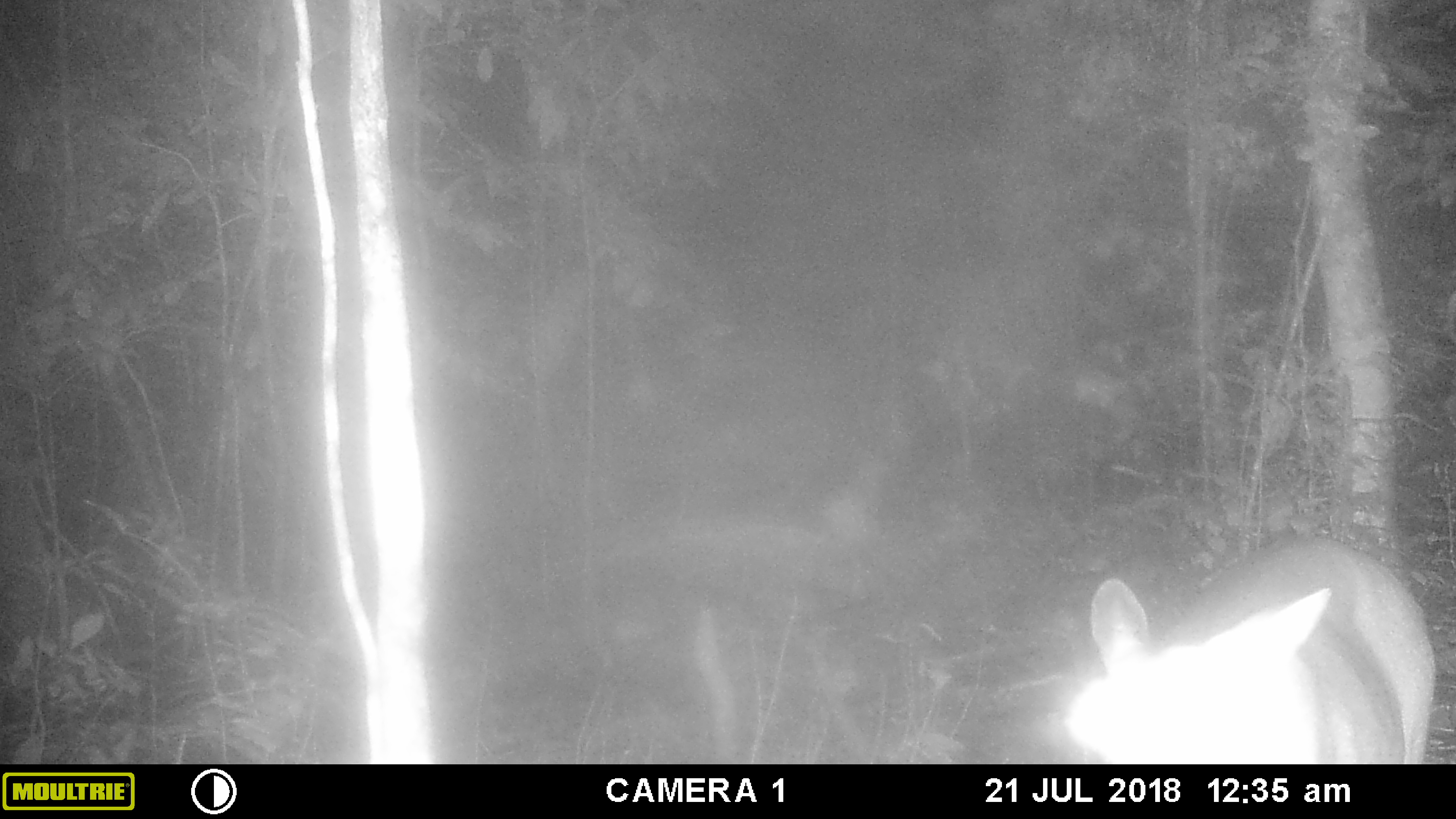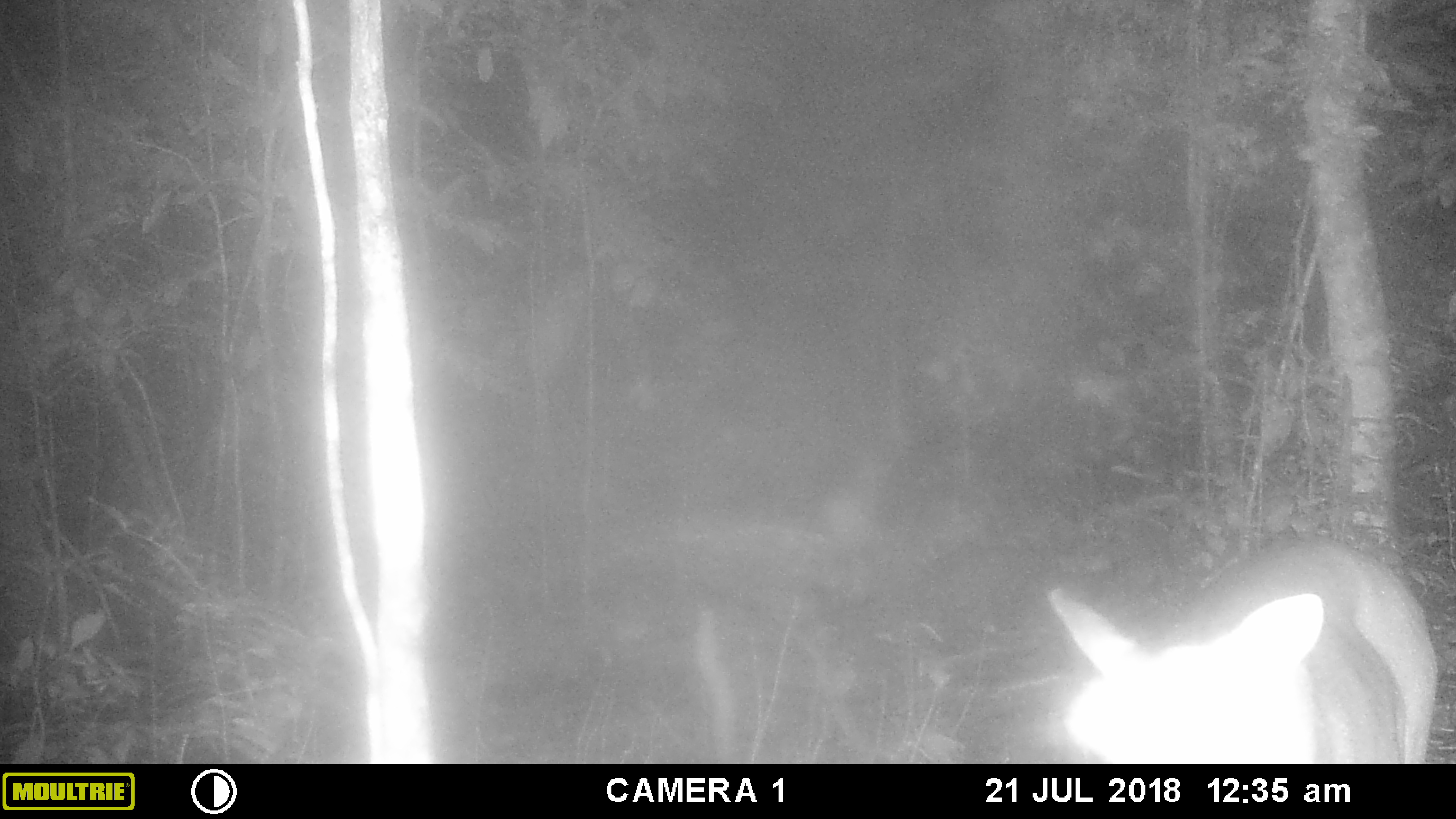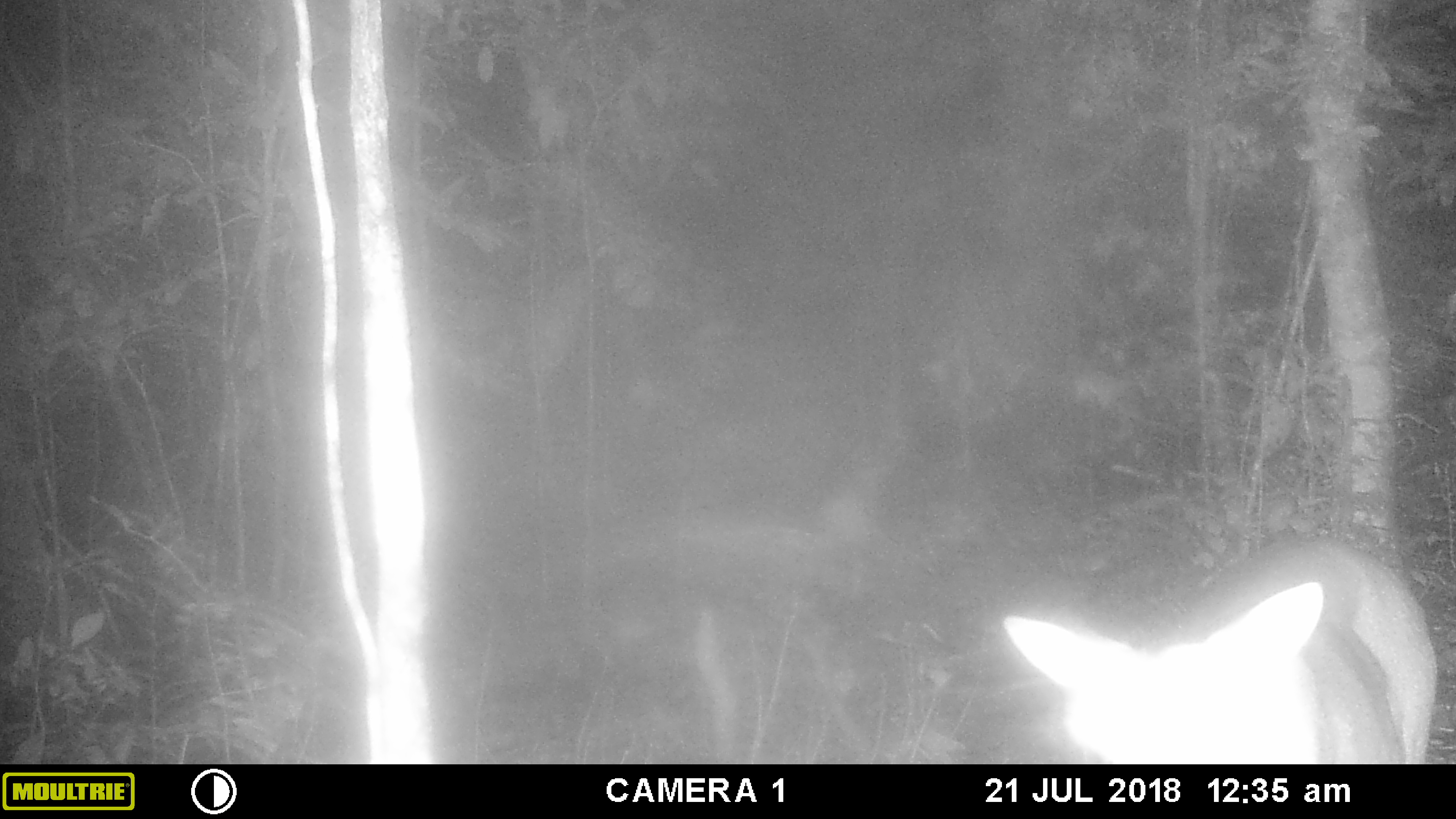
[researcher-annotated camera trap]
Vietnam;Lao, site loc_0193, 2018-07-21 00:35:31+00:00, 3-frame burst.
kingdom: Animalia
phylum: Chordata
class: Mammalia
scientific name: Laurasiatheria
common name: ungulate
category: unidentified ungulates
Unidentified ungulates (ungulate) (Laurasiatheria). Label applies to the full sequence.